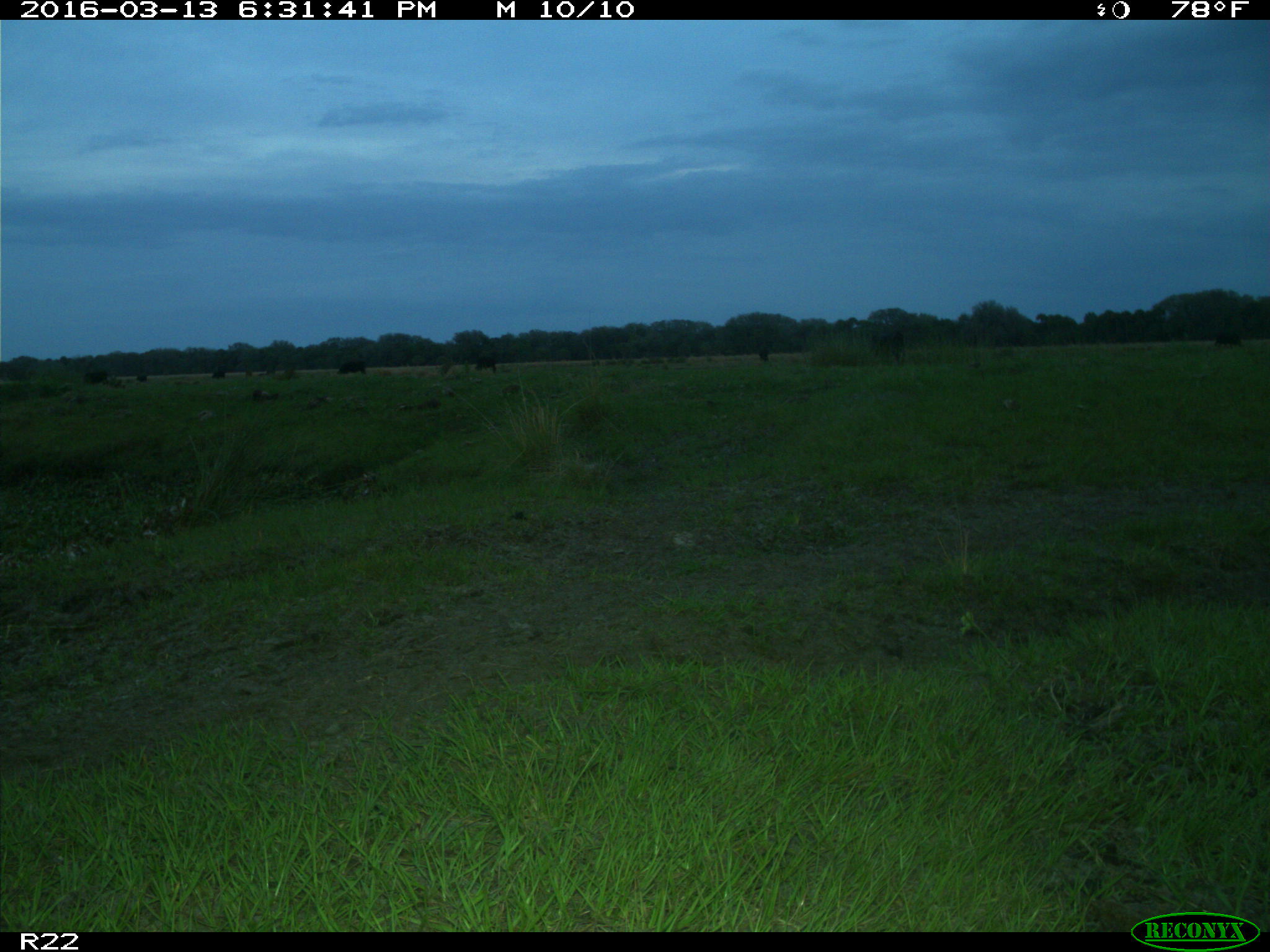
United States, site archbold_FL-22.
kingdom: Animalia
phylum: Chordata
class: Mammalia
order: Artiodactyla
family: Bovidae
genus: Bos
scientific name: Bos taurus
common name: domestic cow